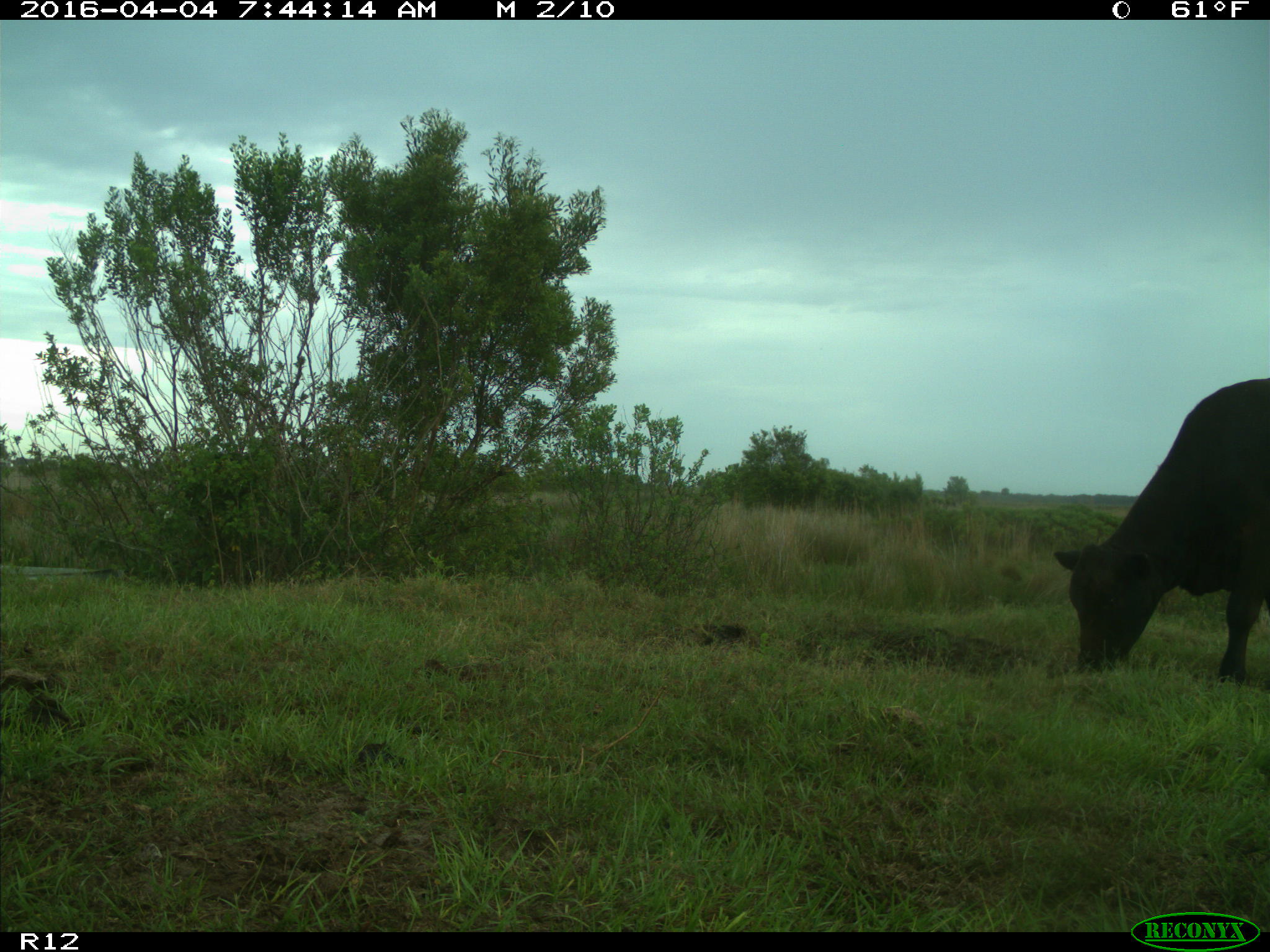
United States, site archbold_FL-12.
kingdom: Animalia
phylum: Chordata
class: Mammalia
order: Artiodactyla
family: Bovidae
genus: Bos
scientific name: Bos taurus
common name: domestic cow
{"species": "Bos taurus (domestic cow)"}